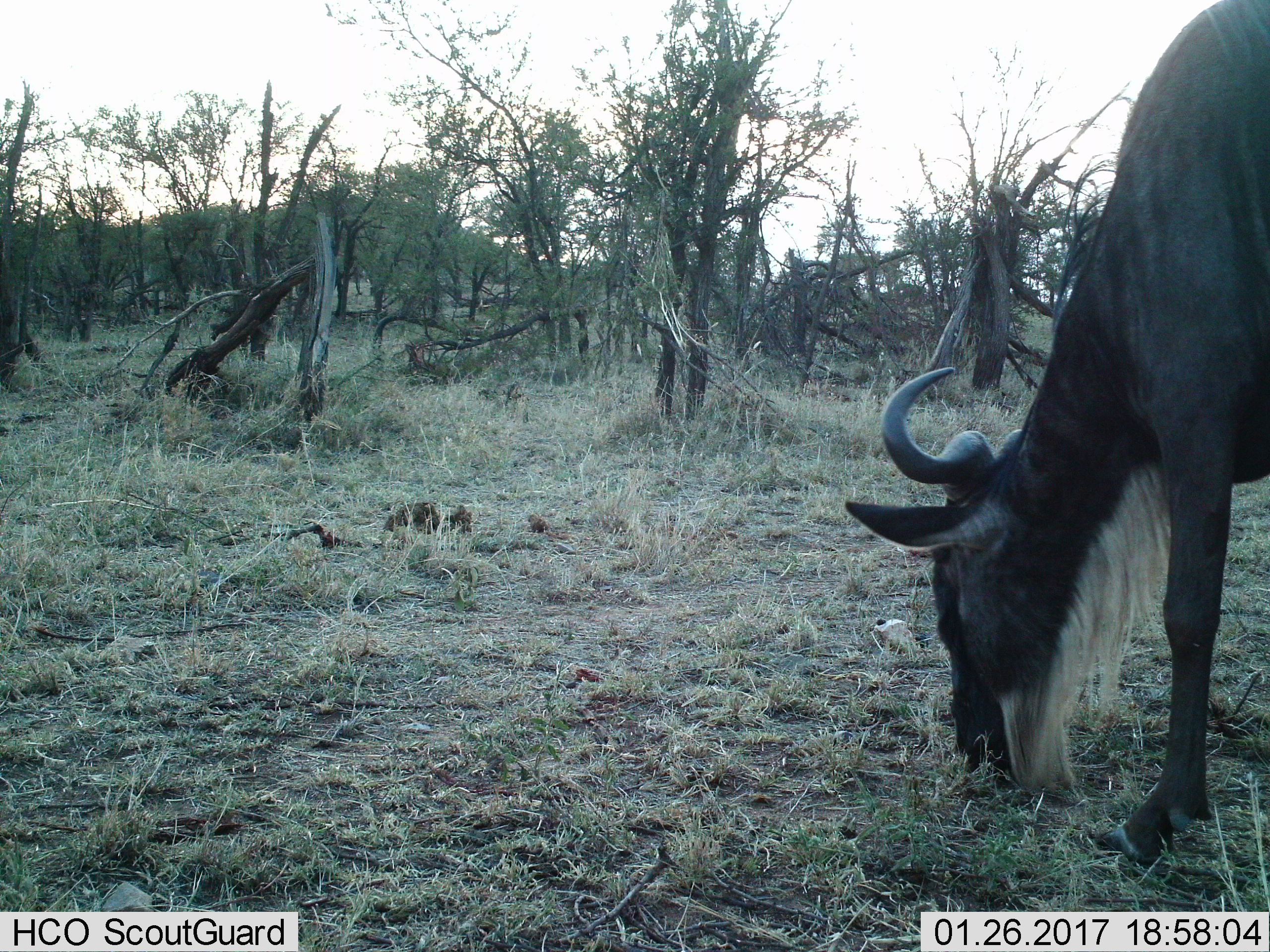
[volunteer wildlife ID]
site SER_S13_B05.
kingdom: Animalia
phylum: Chordata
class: Mammalia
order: Artiodactyla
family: Bovidae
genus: Connochaetes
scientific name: Connochaetes taurinus taurinus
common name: blue wildebeest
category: wildebeestblue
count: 1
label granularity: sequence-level